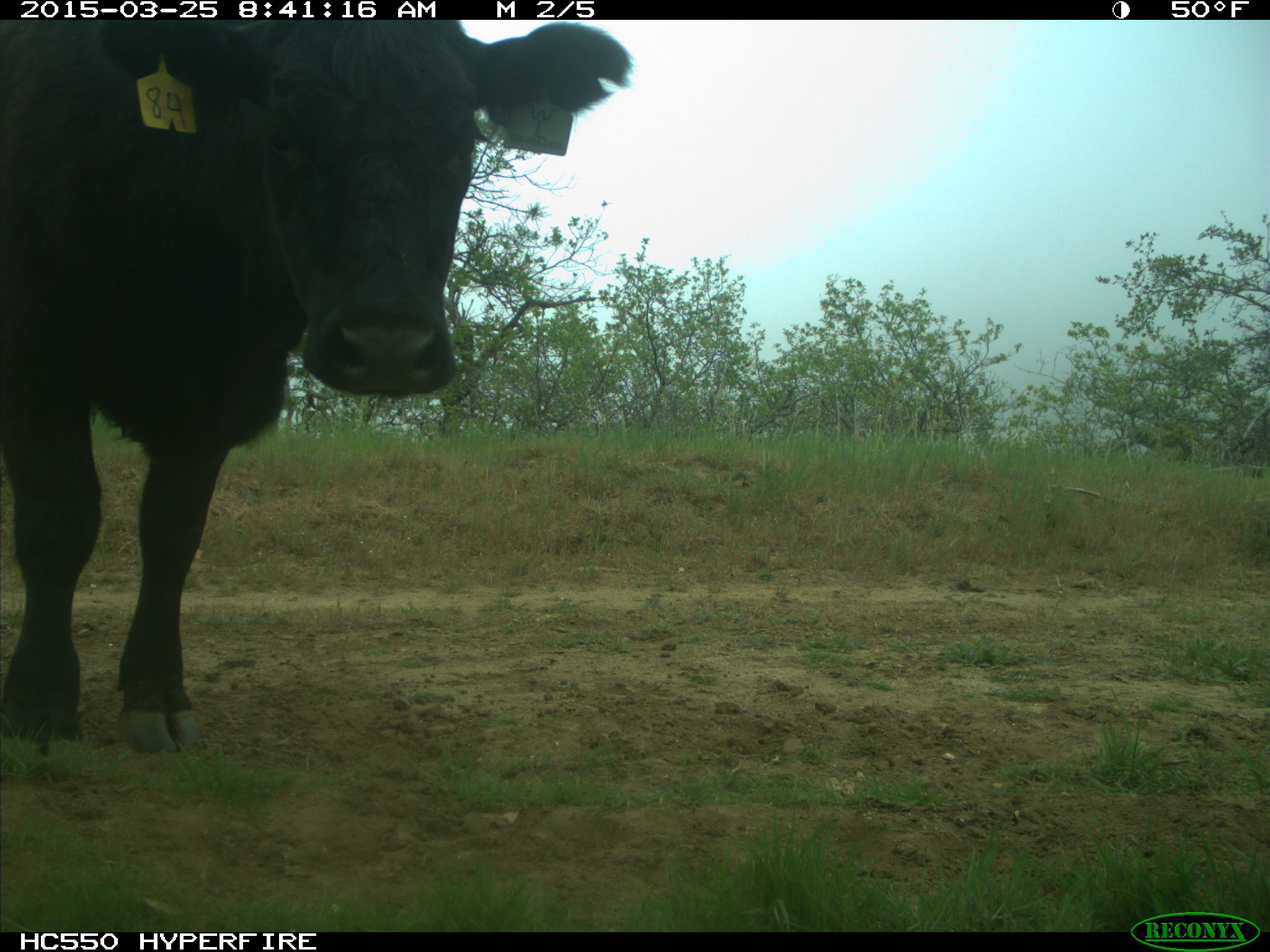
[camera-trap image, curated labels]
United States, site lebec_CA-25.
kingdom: Animalia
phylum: Chordata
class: Mammalia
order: Artiodactyla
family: Bovidae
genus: Bos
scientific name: Bos taurus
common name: domestic cow